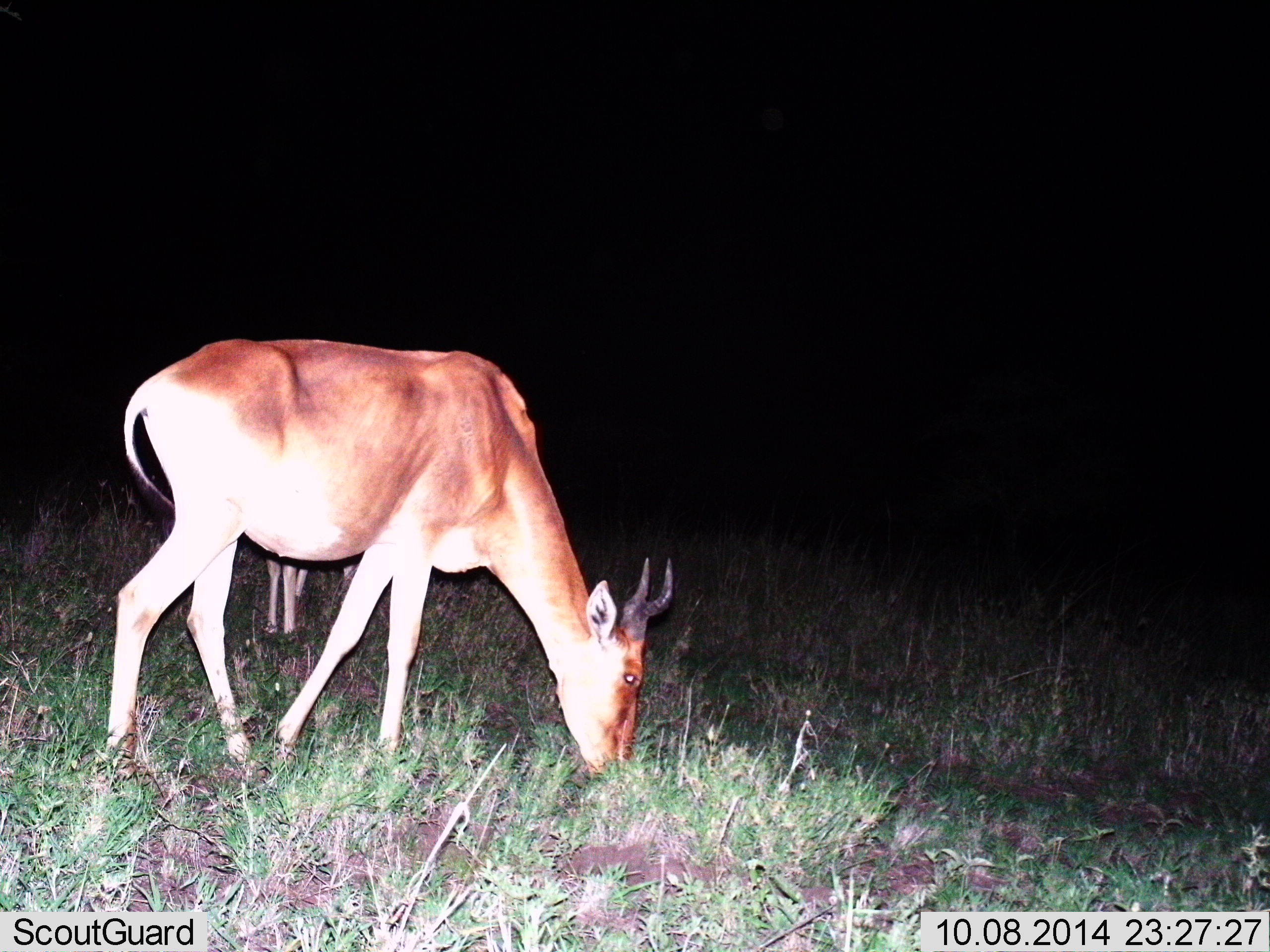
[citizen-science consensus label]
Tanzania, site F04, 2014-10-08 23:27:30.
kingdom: Animalia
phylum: Chordata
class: Mammalia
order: Artiodactyla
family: Bovidae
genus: Alcelaphus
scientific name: Alcelaphus buselaphus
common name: hartebeest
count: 2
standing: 20%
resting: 0%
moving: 0%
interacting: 0%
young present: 0%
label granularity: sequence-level